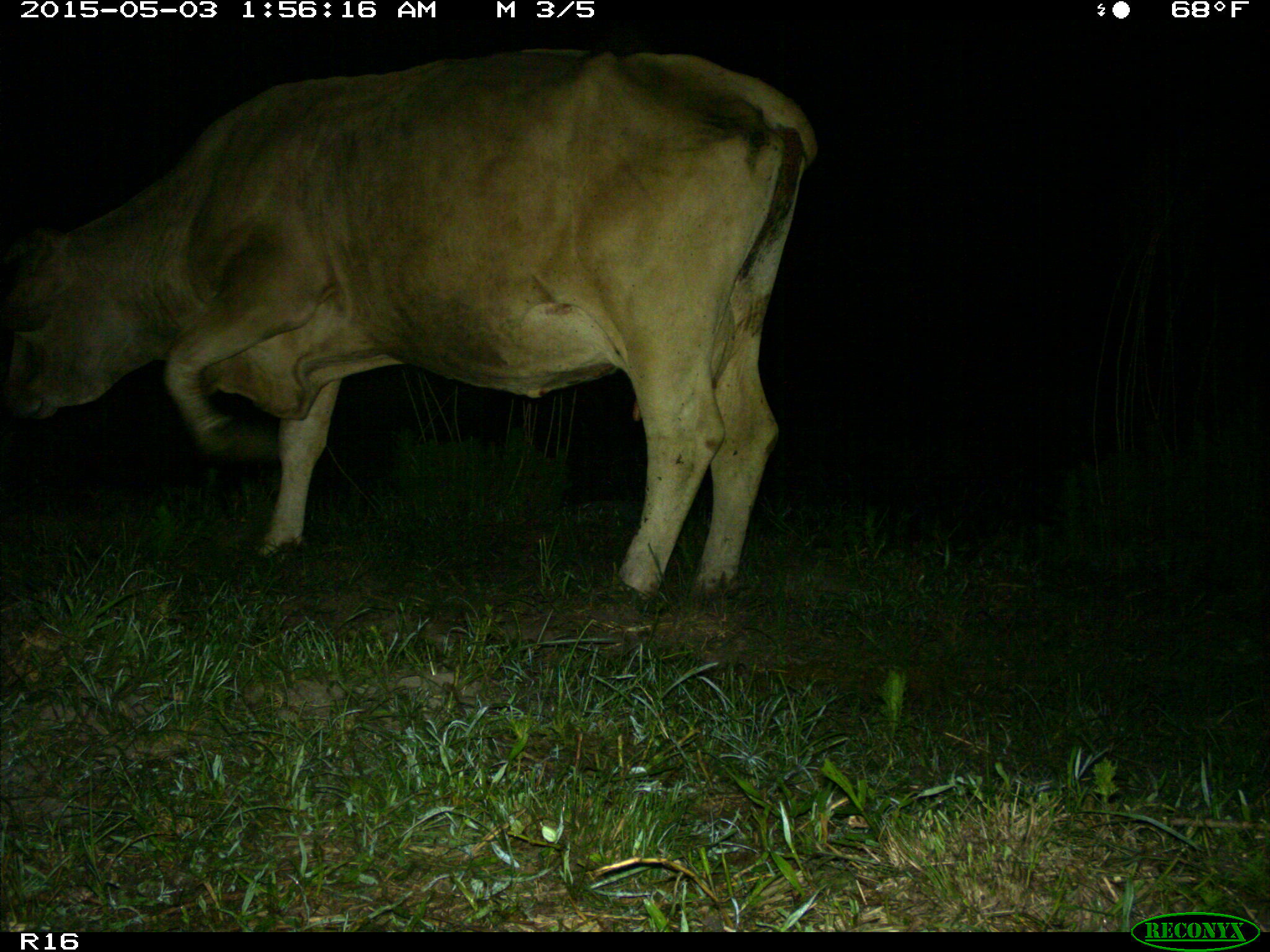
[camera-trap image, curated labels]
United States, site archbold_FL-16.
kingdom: Animalia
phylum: Chordata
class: Mammalia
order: Artiodactyla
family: Bovidae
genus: Bos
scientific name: Bos taurus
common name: domestic cow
Bos taurus (domestic cow).